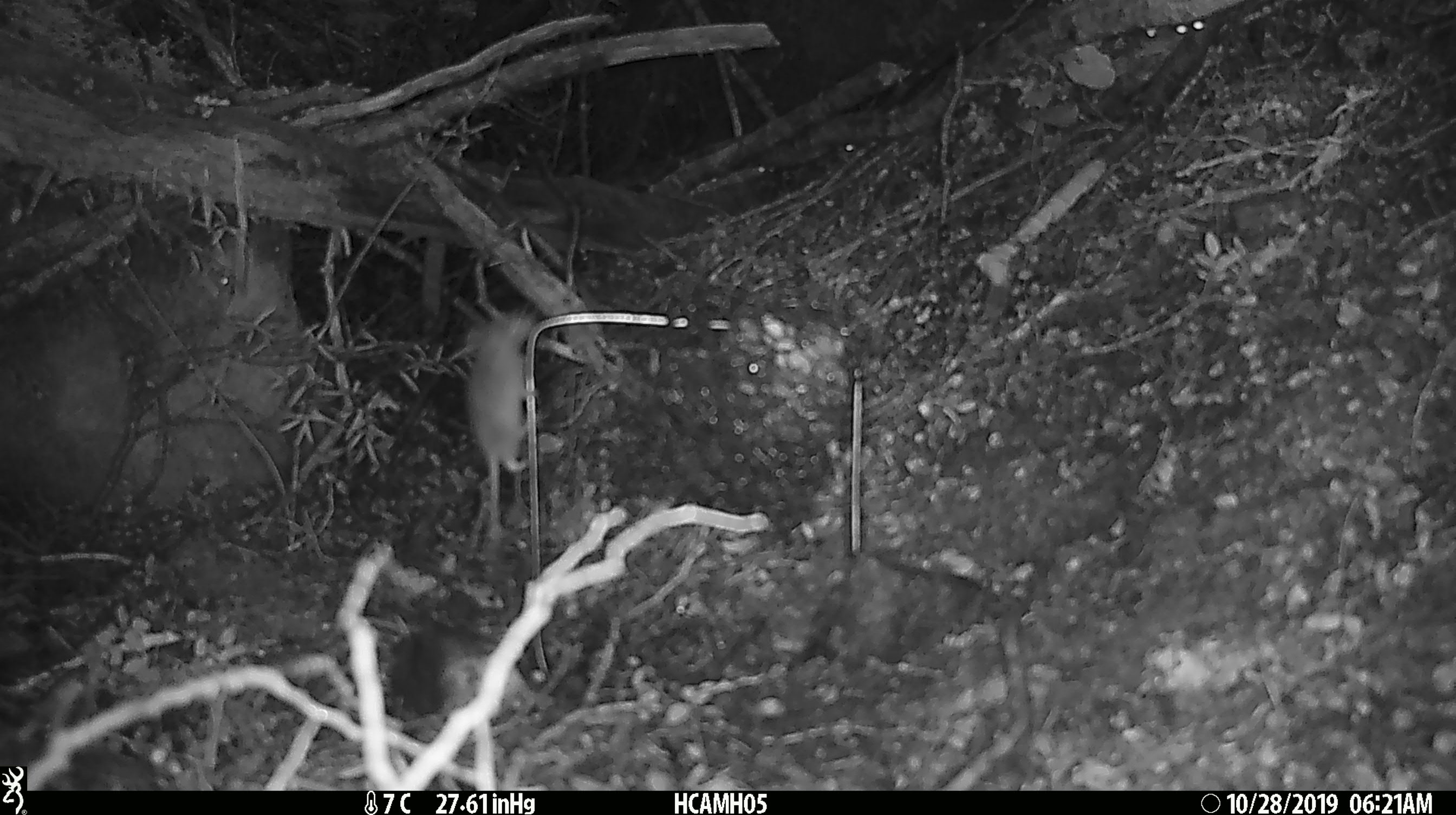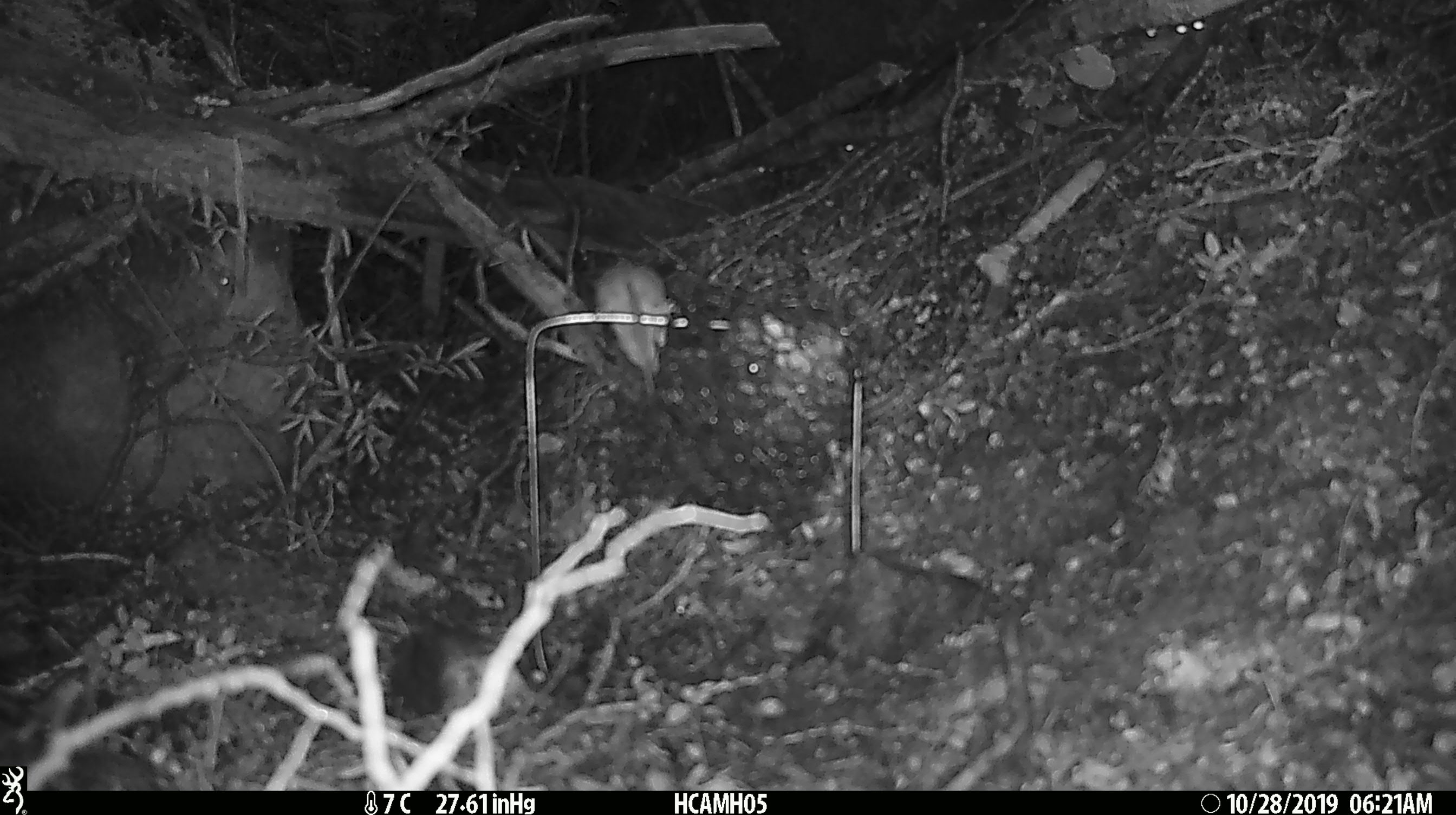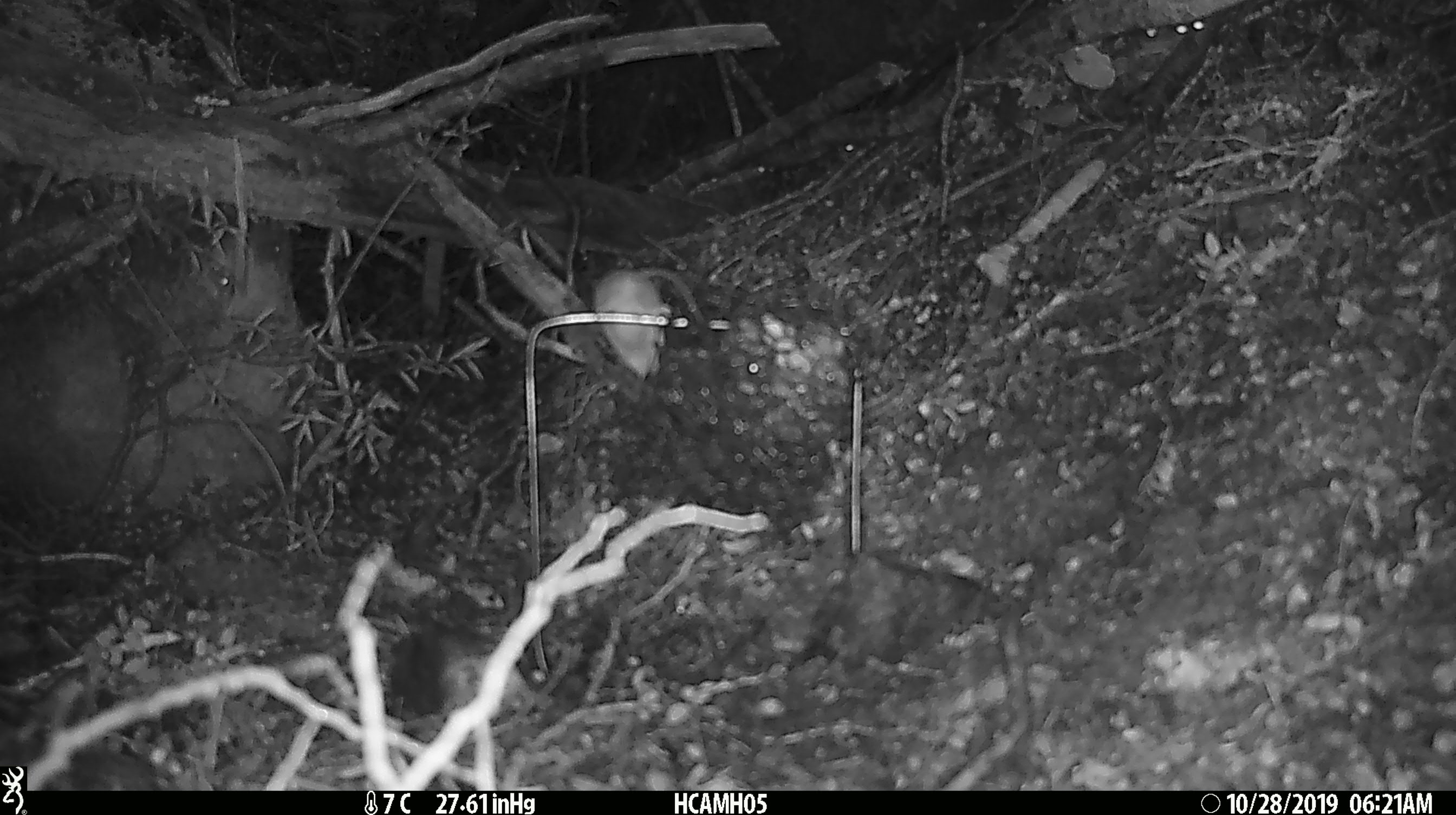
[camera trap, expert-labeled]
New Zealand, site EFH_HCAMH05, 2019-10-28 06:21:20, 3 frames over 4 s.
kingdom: Animalia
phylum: Chordata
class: Mammalia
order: Rodentia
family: Muridae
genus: Mus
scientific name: Mus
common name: mouse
Mouse (Mus).